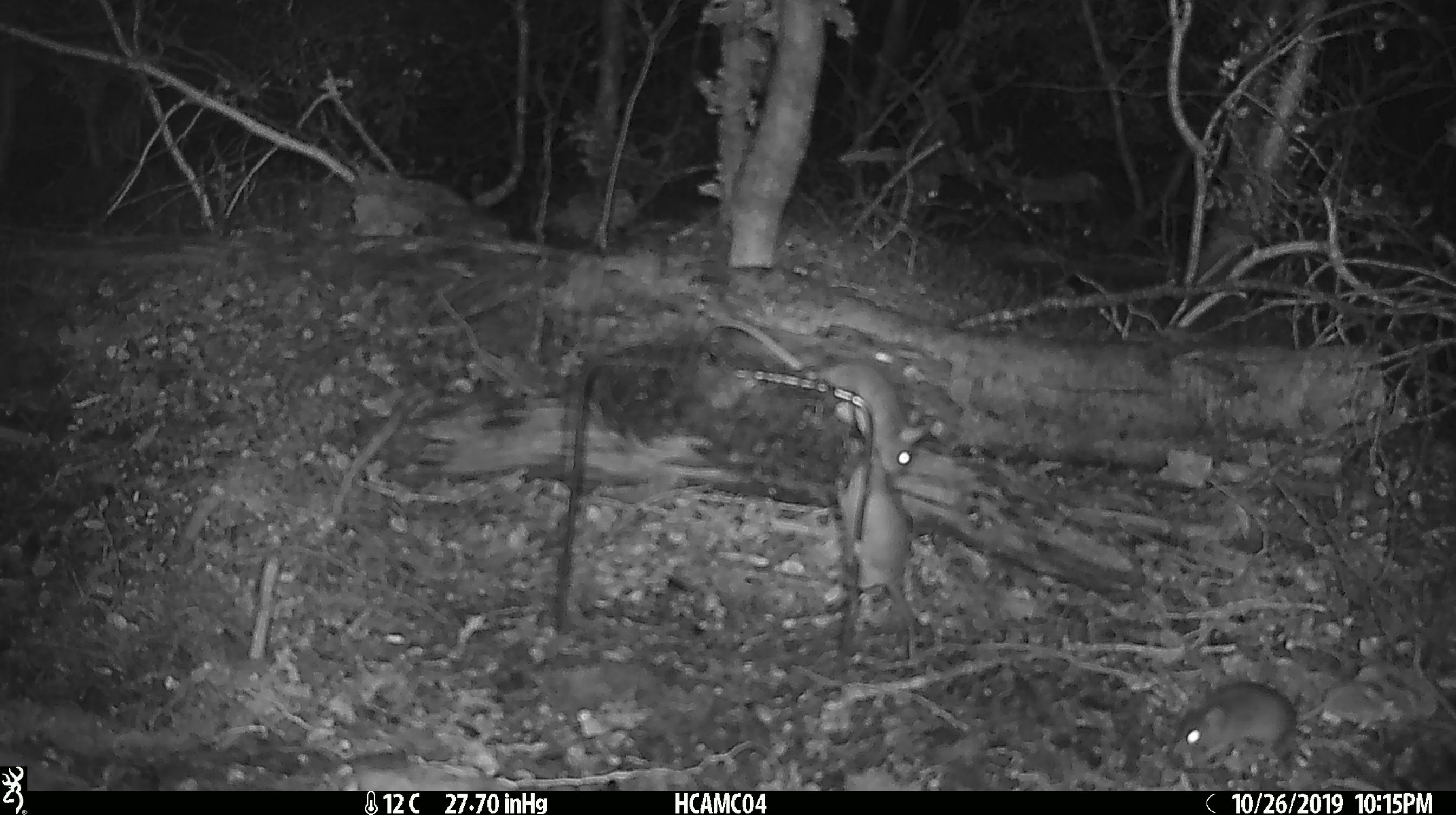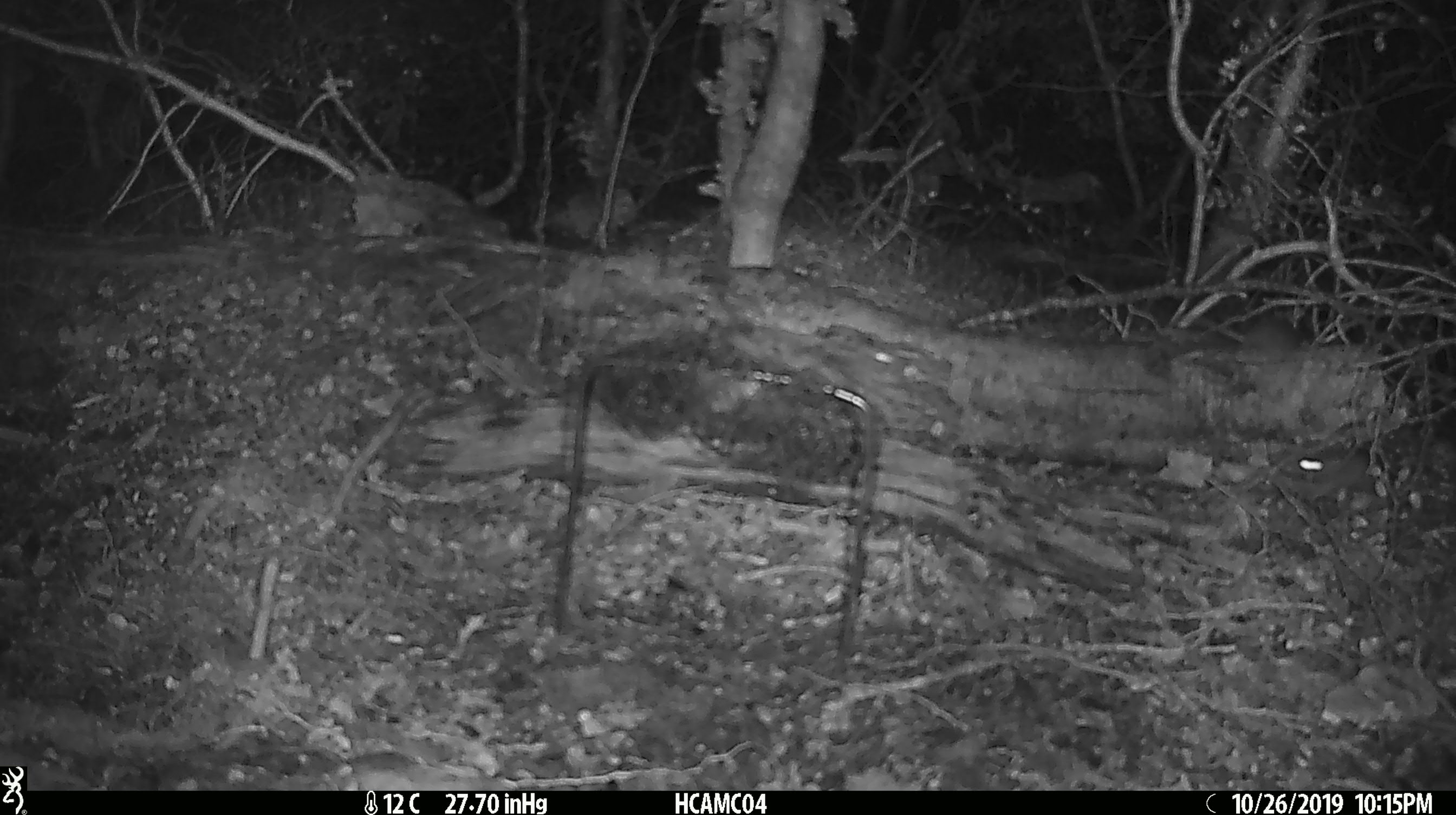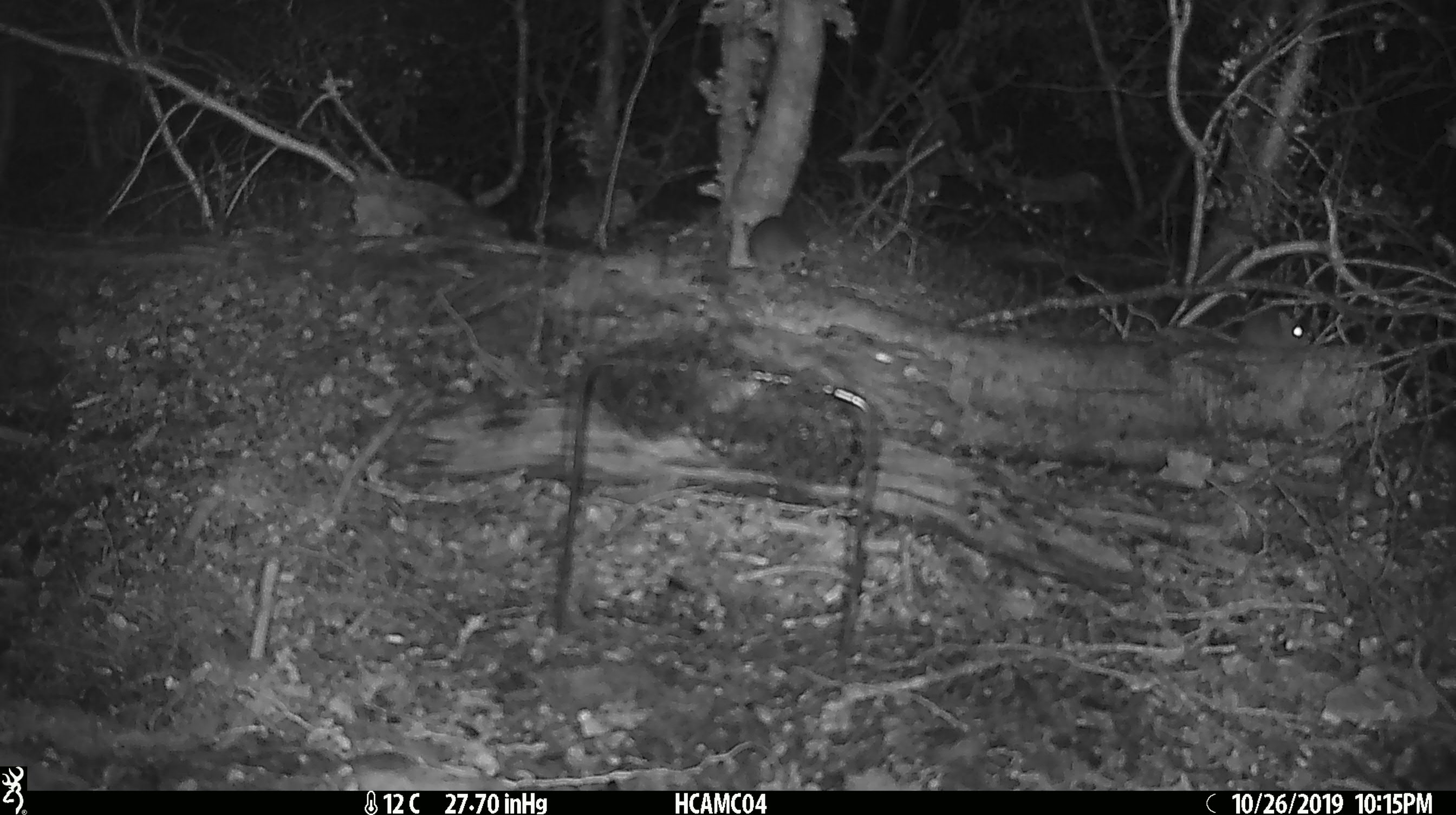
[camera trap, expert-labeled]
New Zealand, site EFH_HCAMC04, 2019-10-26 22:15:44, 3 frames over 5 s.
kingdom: Animalia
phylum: Chordata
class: Mammalia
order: Rodentia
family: Muridae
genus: Mus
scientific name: Mus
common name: mouse